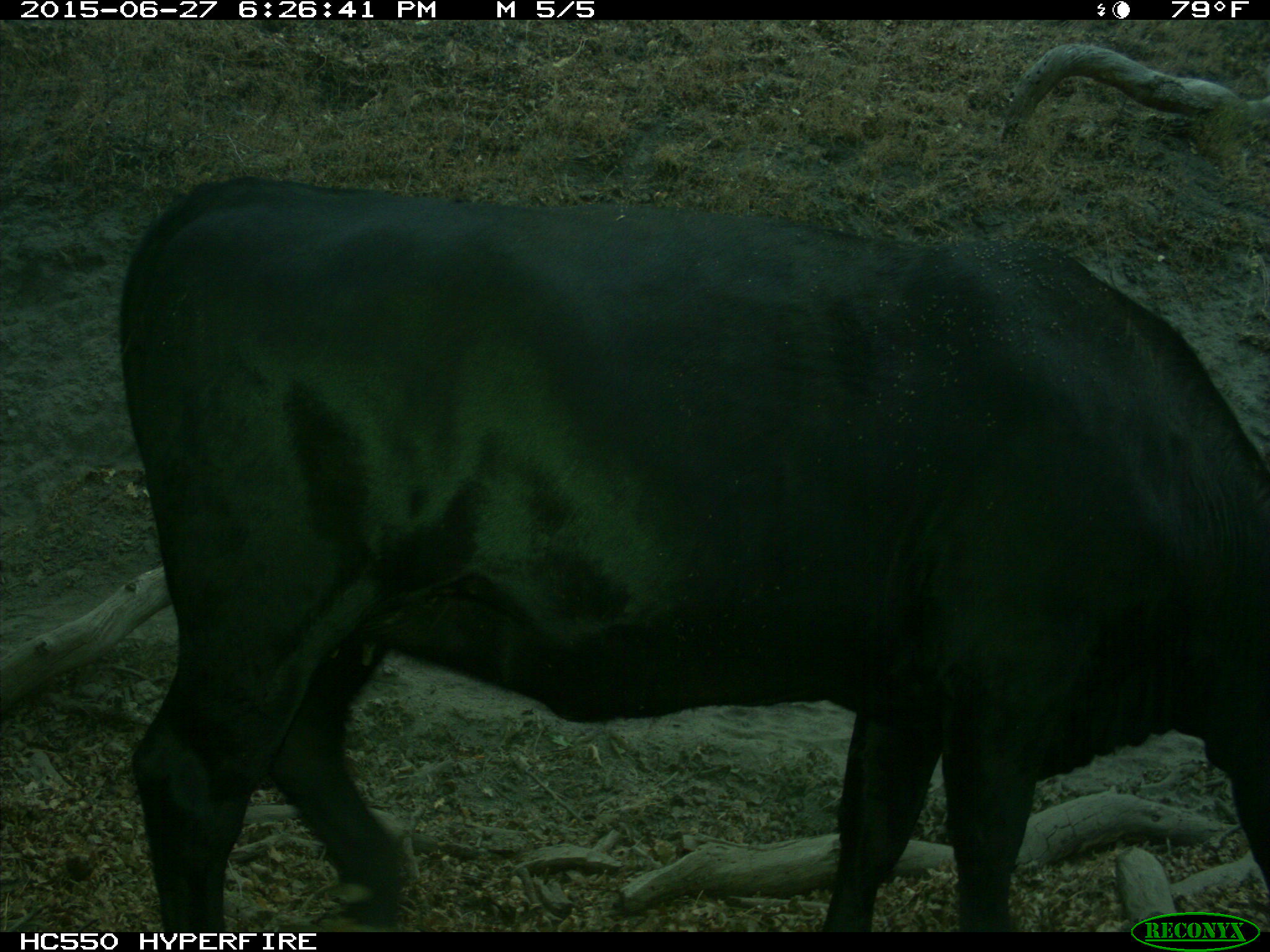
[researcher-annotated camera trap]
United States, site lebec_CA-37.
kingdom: Animalia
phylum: Chordata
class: Mammalia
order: Artiodactyla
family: Bovidae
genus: Bos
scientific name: Bos taurus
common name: domestic cow